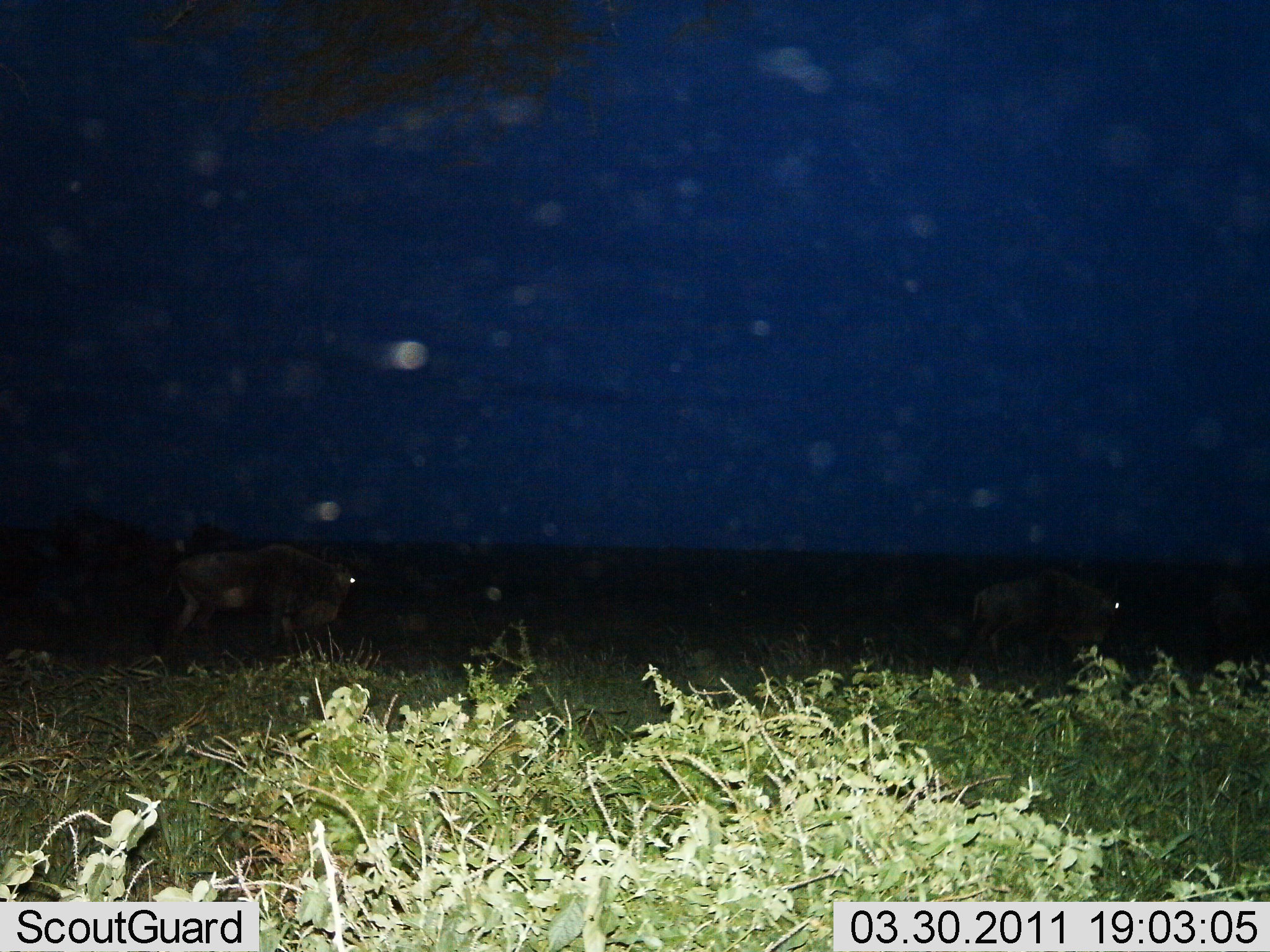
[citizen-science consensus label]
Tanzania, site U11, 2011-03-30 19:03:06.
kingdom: Animalia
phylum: Chordata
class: Mammalia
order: Artiodactyla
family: Bovidae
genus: Connochaetes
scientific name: Connochaetes taurinus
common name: blue wildebeest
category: wildebeest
Wildebeest (blue wildebeest) (Connochaetes taurinus), count 2. Behavior (volunteer vote fractions): standing 70%, resting 0%, moving 50%, interacting 0%. Young present (vote fraction): 0%. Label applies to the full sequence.